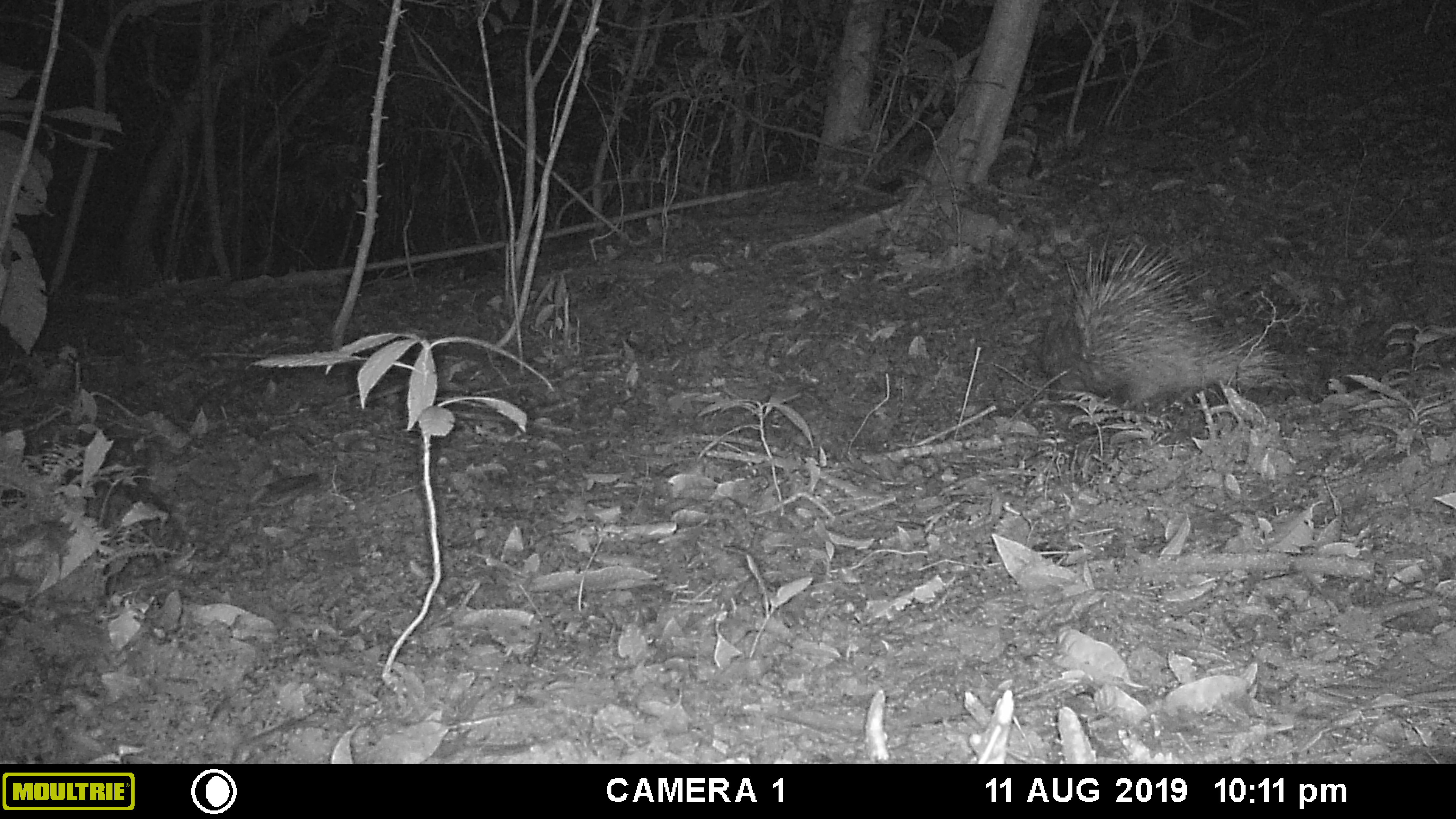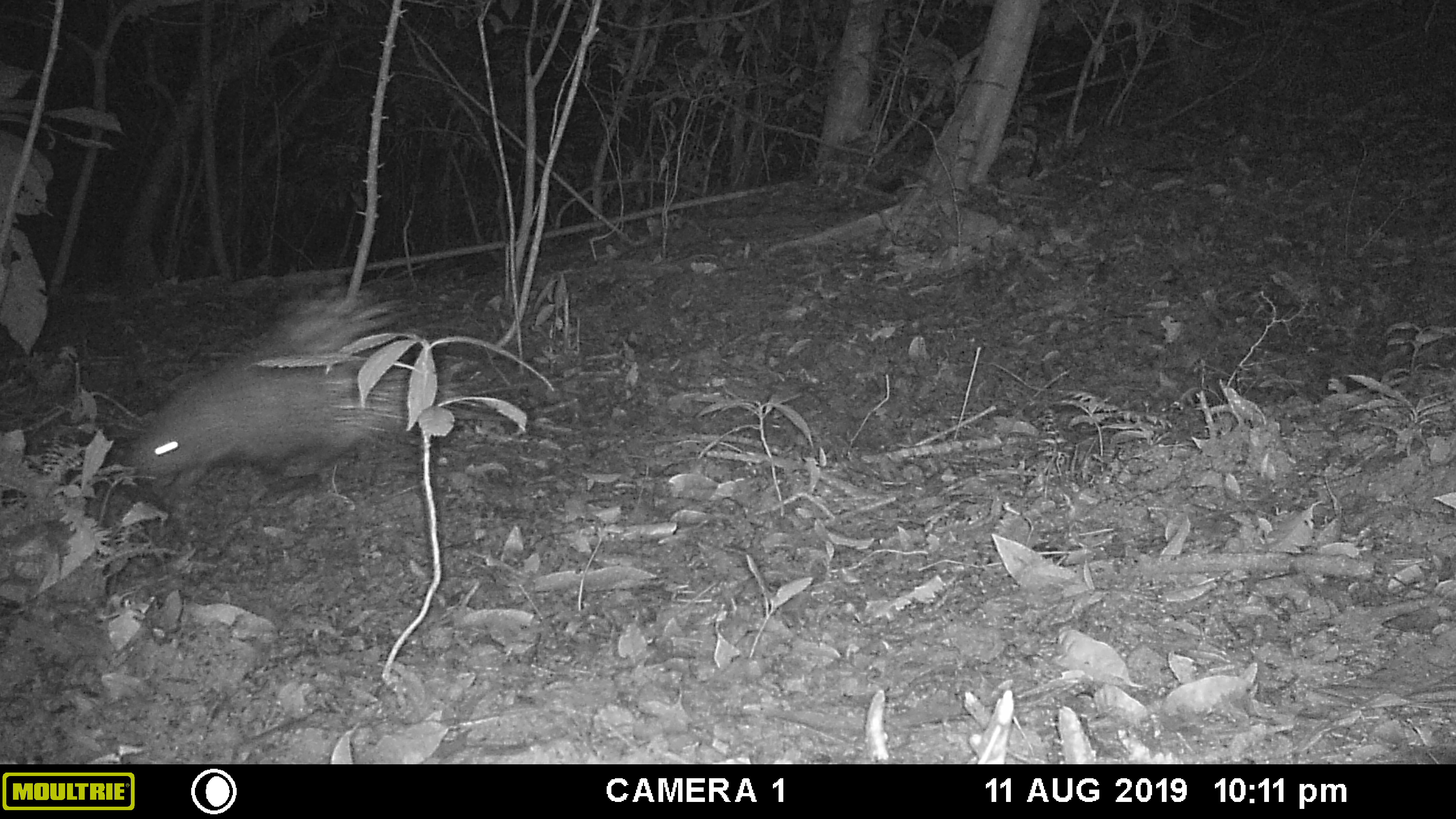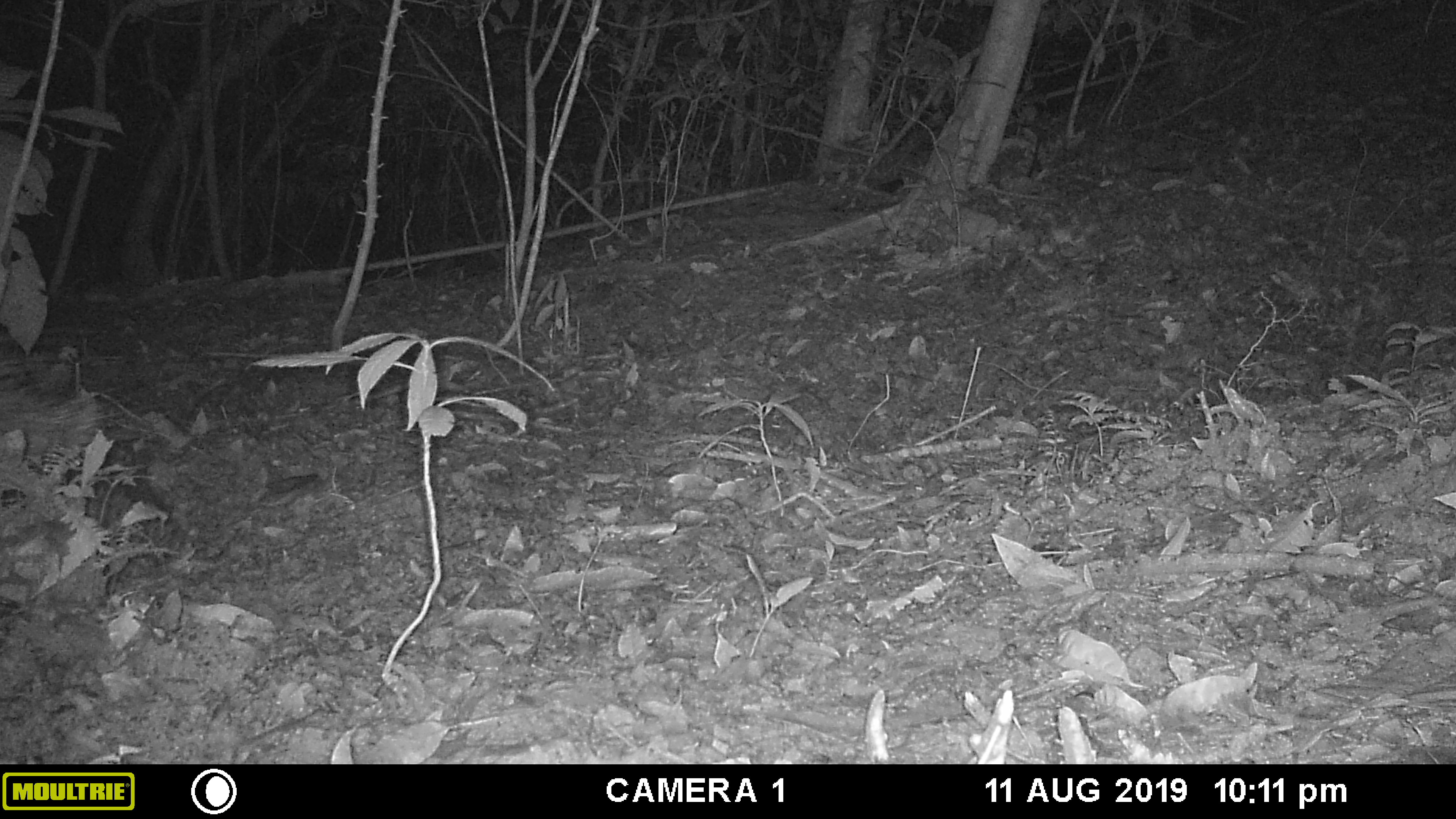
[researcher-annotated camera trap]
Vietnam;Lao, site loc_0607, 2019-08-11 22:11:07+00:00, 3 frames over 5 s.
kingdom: Animalia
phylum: Chordata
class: Mammalia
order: Rodentia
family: Hystricidae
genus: Hystrix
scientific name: Hystrix brachyura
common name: malayan porcupine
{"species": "malayan porcupine (Hystrix brachyura)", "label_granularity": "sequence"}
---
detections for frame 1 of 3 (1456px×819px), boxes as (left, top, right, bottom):
malayan porcupine: (1020, 232, 1300, 417)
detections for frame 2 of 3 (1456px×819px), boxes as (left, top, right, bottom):
malayan porcupine: (118, 282, 526, 502)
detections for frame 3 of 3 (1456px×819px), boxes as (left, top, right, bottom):
malayan porcupine: (0, 356, 140, 474)